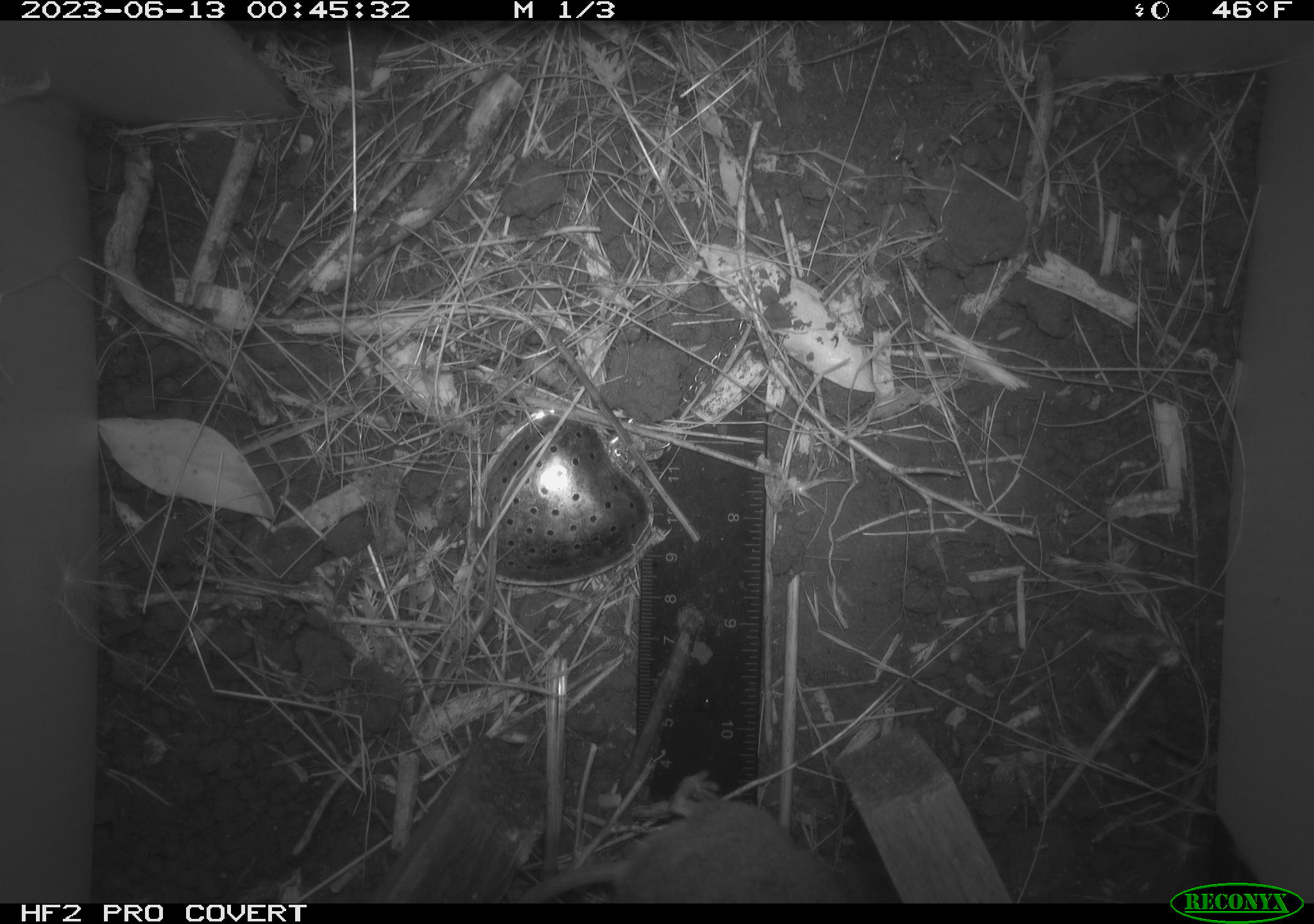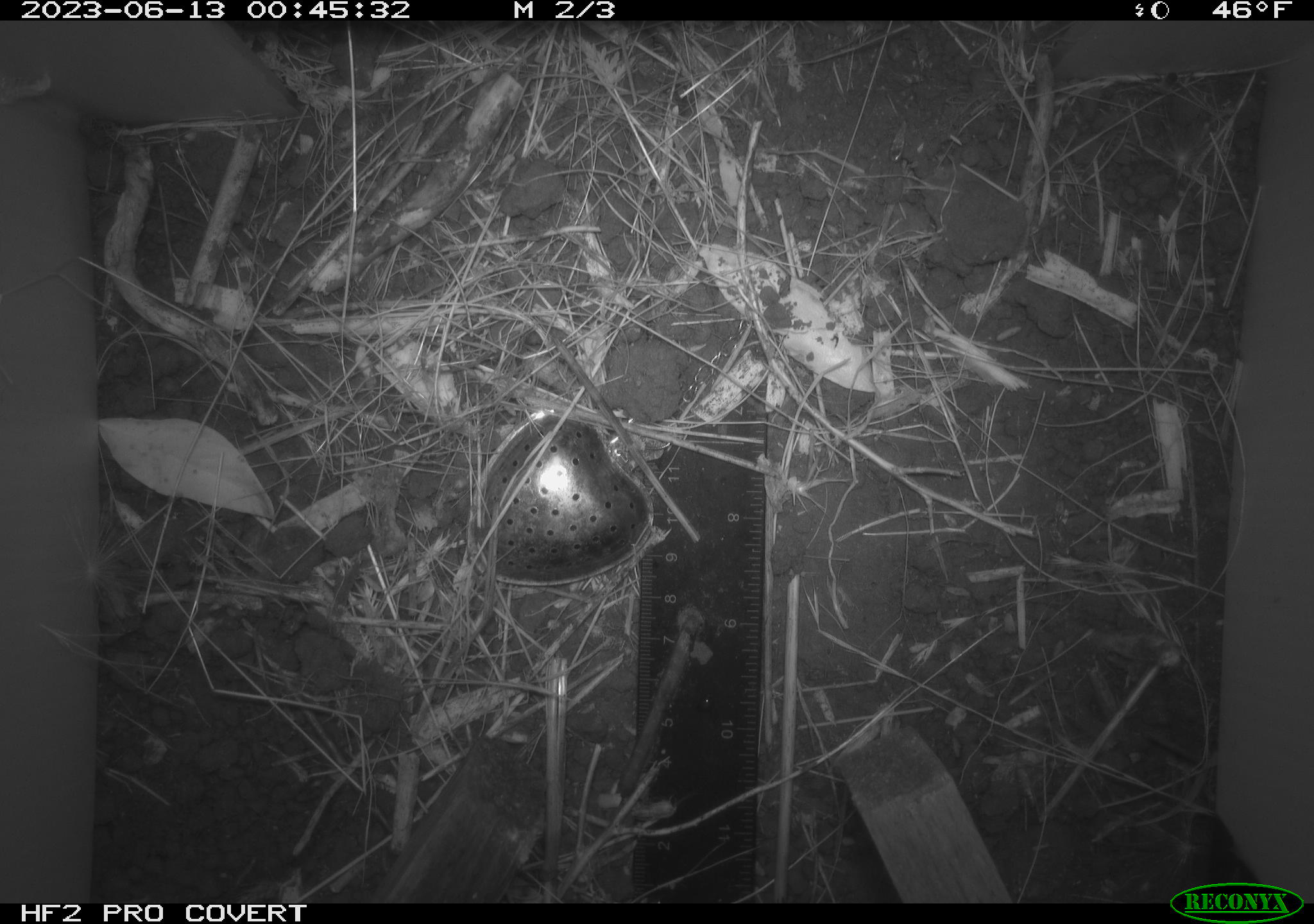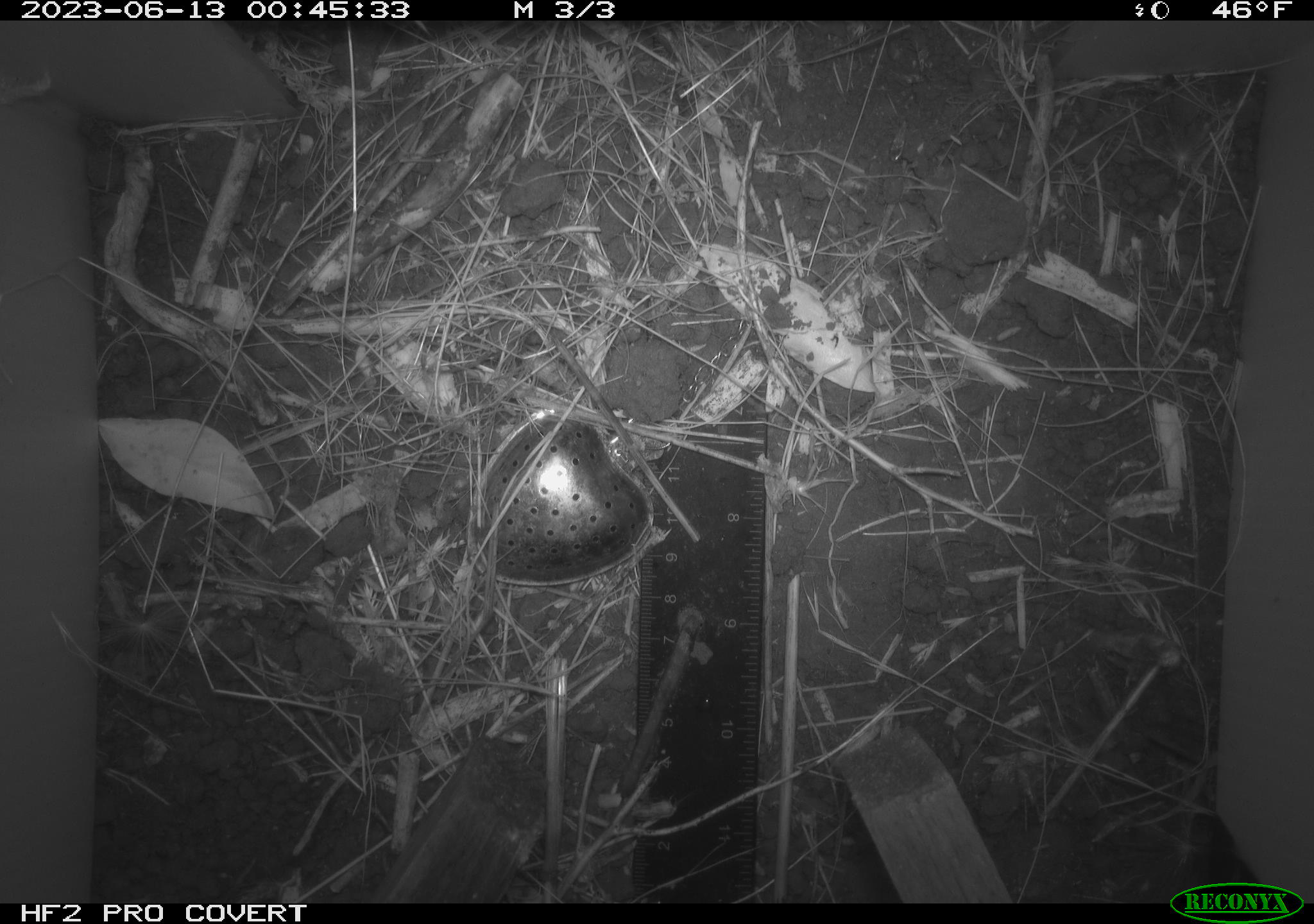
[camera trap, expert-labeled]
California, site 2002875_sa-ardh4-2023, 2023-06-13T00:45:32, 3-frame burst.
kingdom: Animalia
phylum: Chordata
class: Mammalia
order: Rodentia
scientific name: Rodentia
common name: mouse species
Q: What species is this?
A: Mouse species (Rodentia).